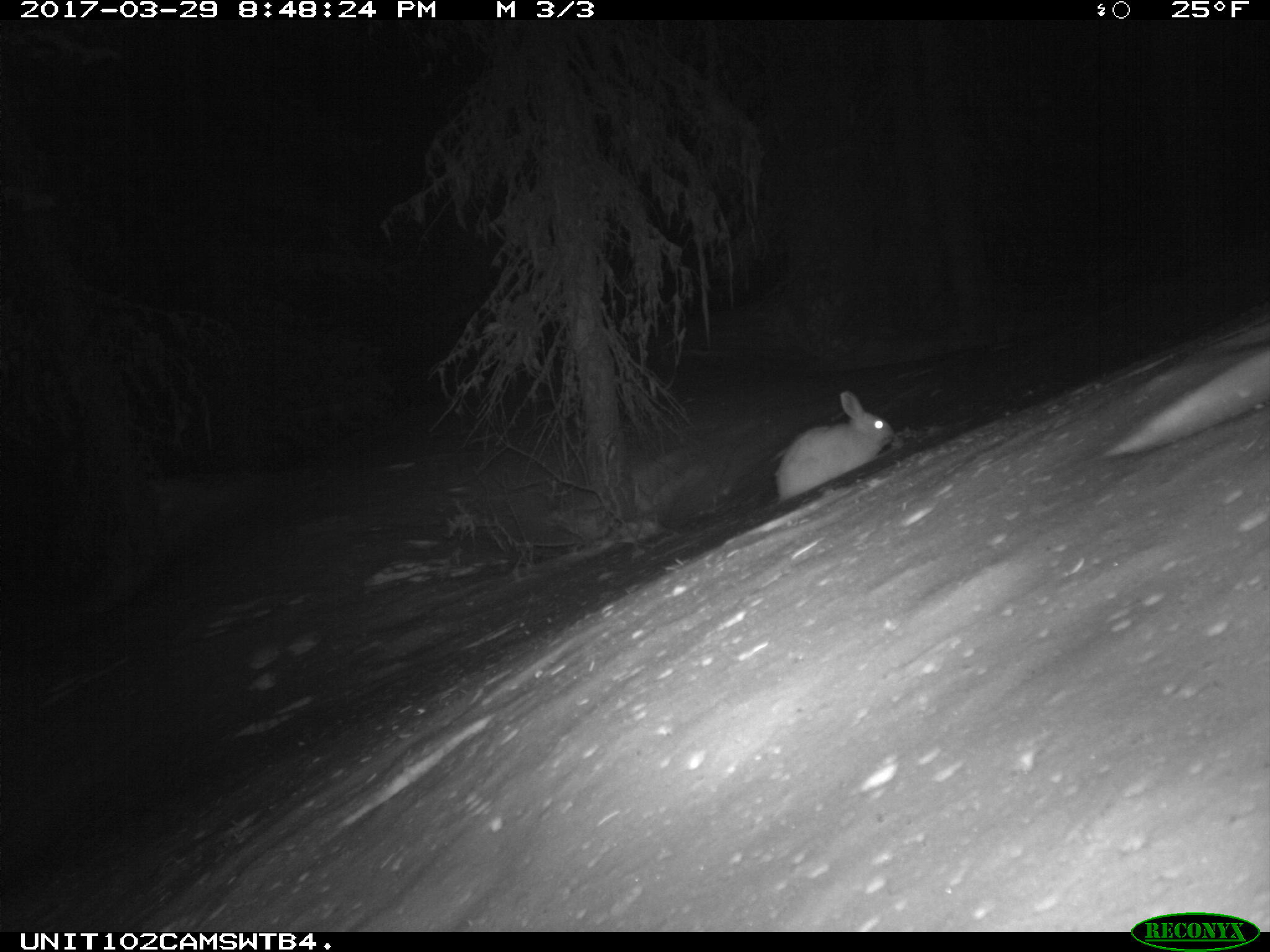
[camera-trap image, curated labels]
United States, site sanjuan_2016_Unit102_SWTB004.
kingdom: Animalia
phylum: Chordata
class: Mammalia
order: Lagomorpha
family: Leporidae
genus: Lepus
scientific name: Lepus americanus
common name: snowshoe hare